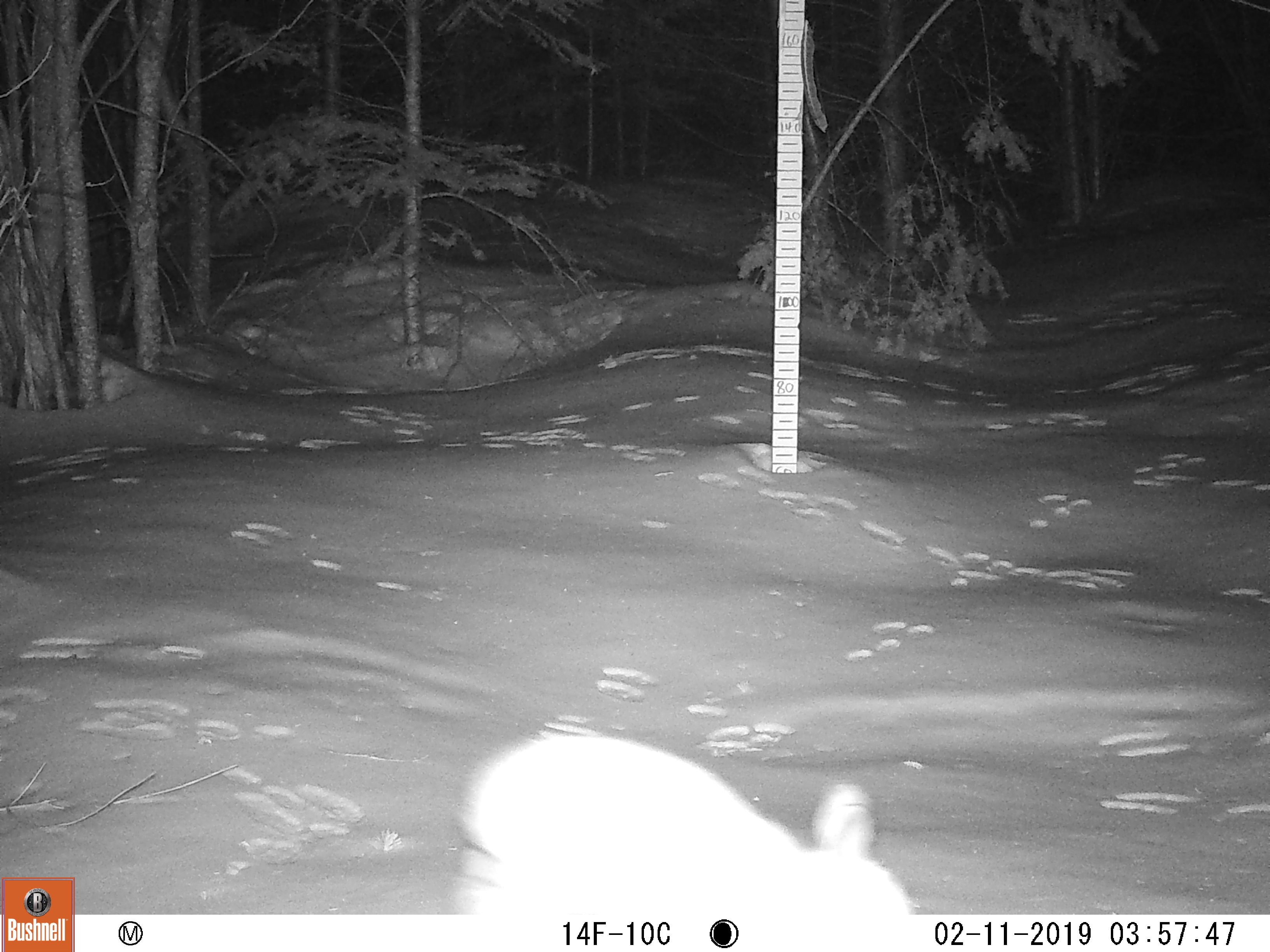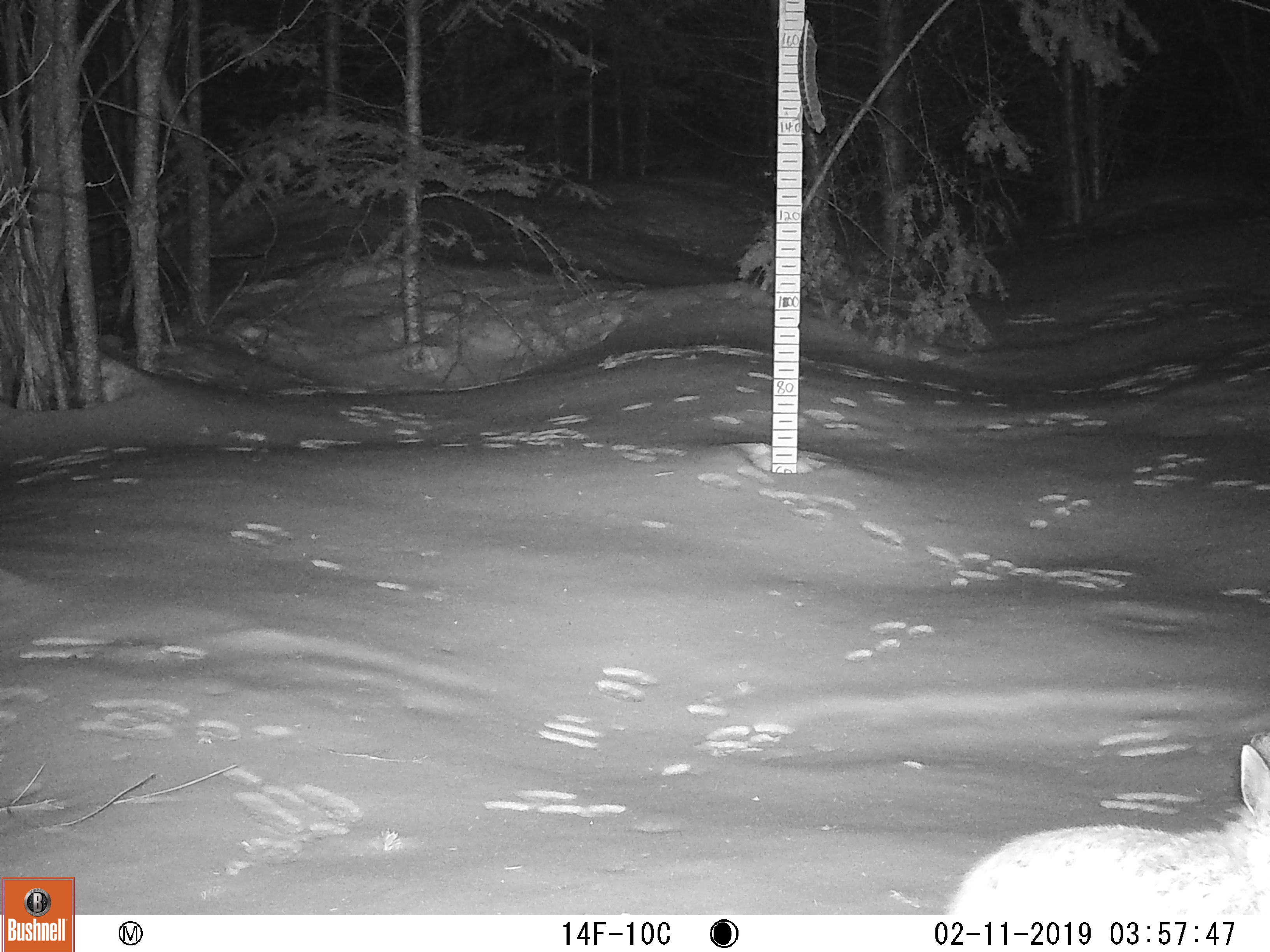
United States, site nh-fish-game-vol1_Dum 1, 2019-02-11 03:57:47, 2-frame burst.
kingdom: Animalia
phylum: Chordata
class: Mammalia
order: Lagomorpha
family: Leporidae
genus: Lepus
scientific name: Lepus americanus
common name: snowshoe hare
Snowshoe hare (Lepus americanus).